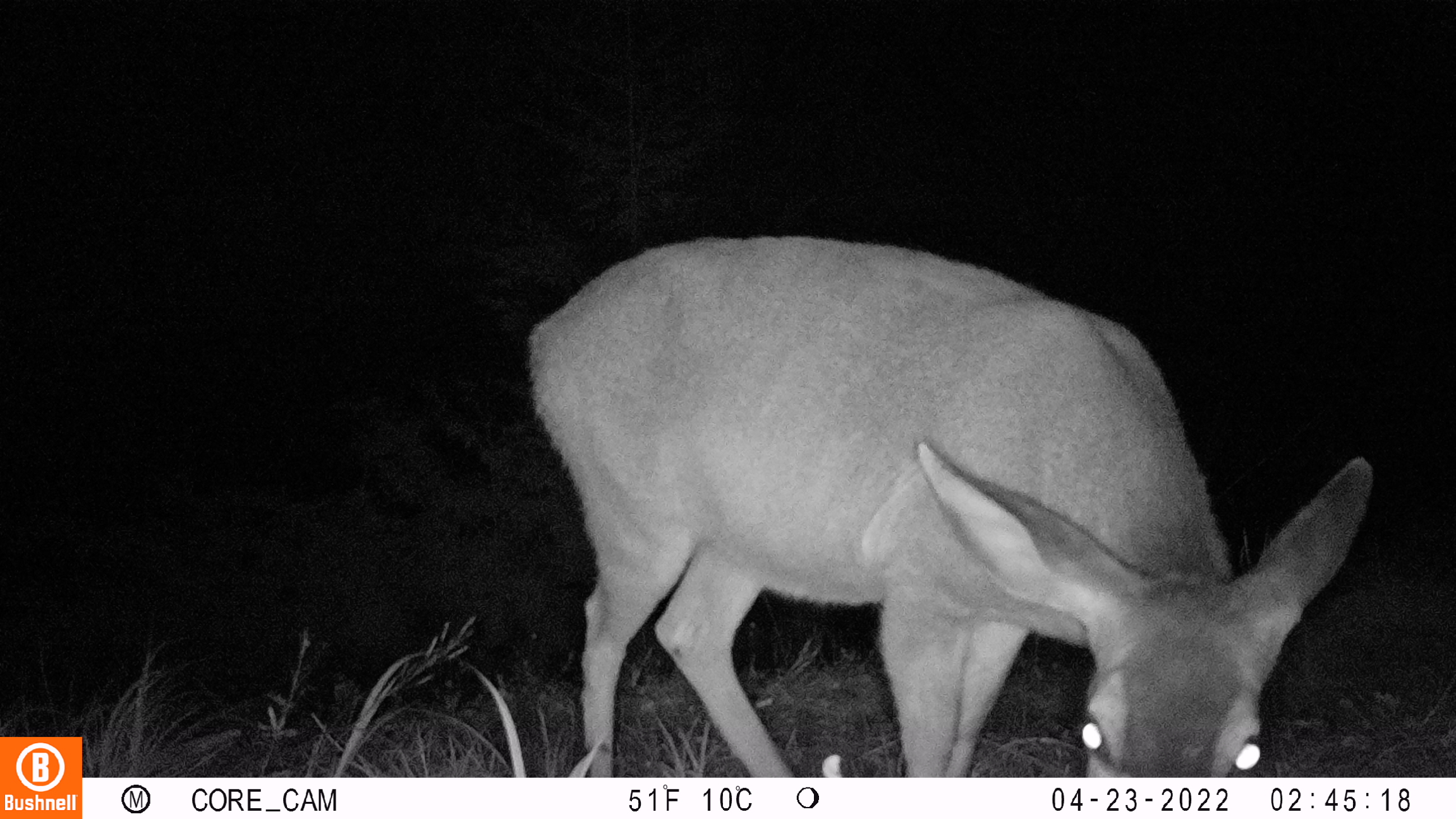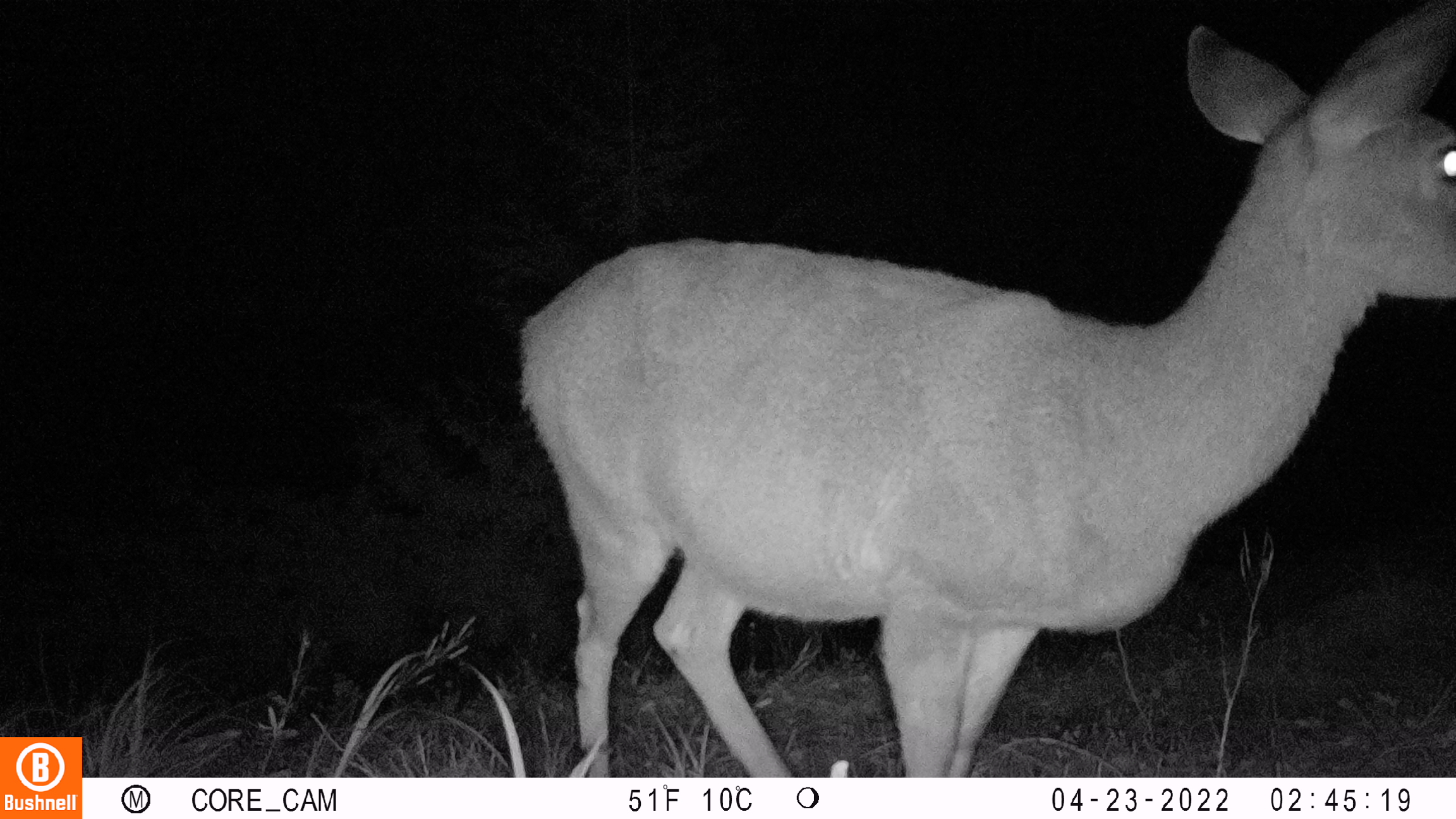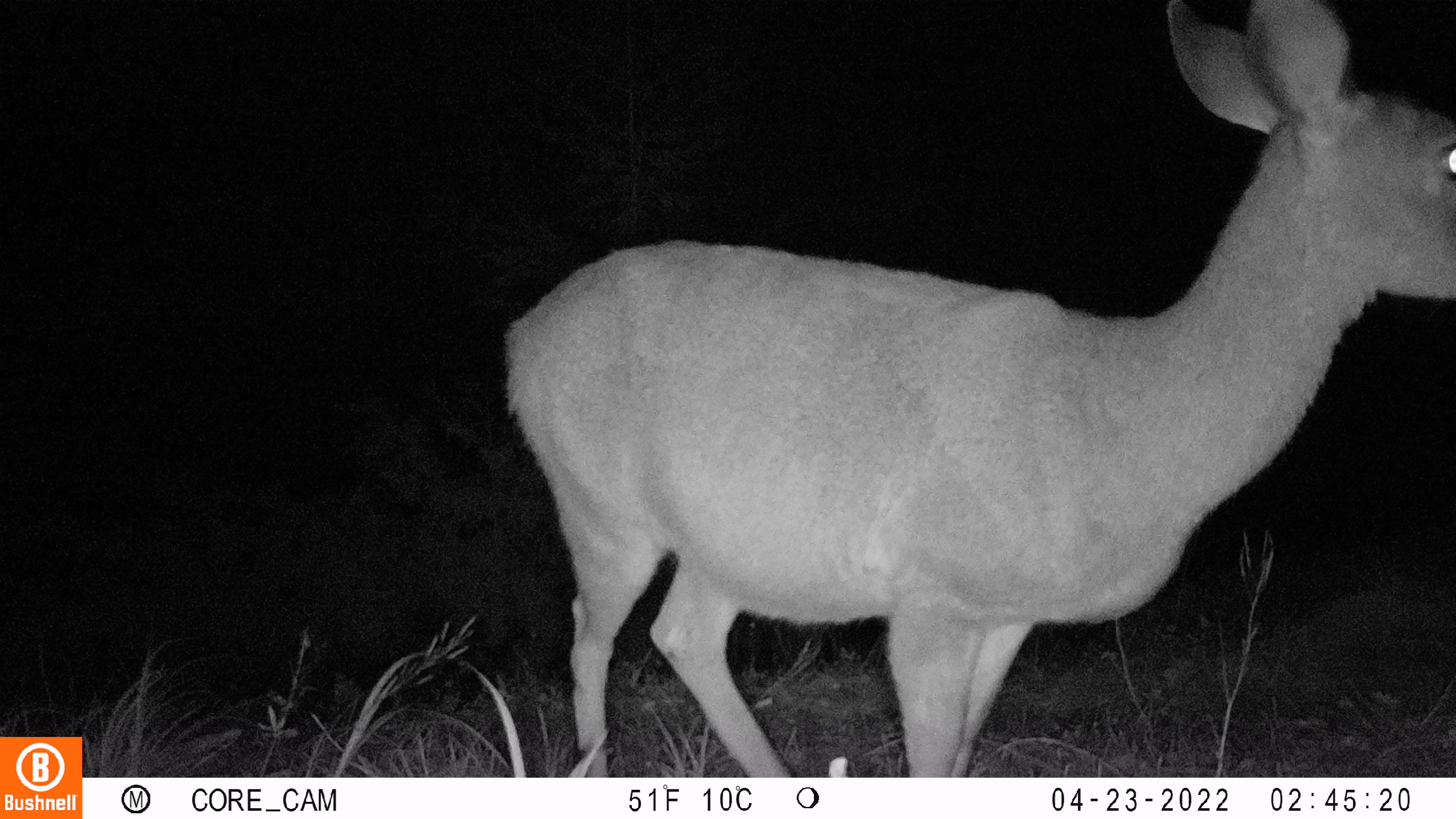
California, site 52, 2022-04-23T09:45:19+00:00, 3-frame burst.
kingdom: Animalia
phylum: Chordata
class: Mammalia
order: Artiodactyla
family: Cervidae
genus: Odocoileus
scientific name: Odocoileus hemionus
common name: mule deer